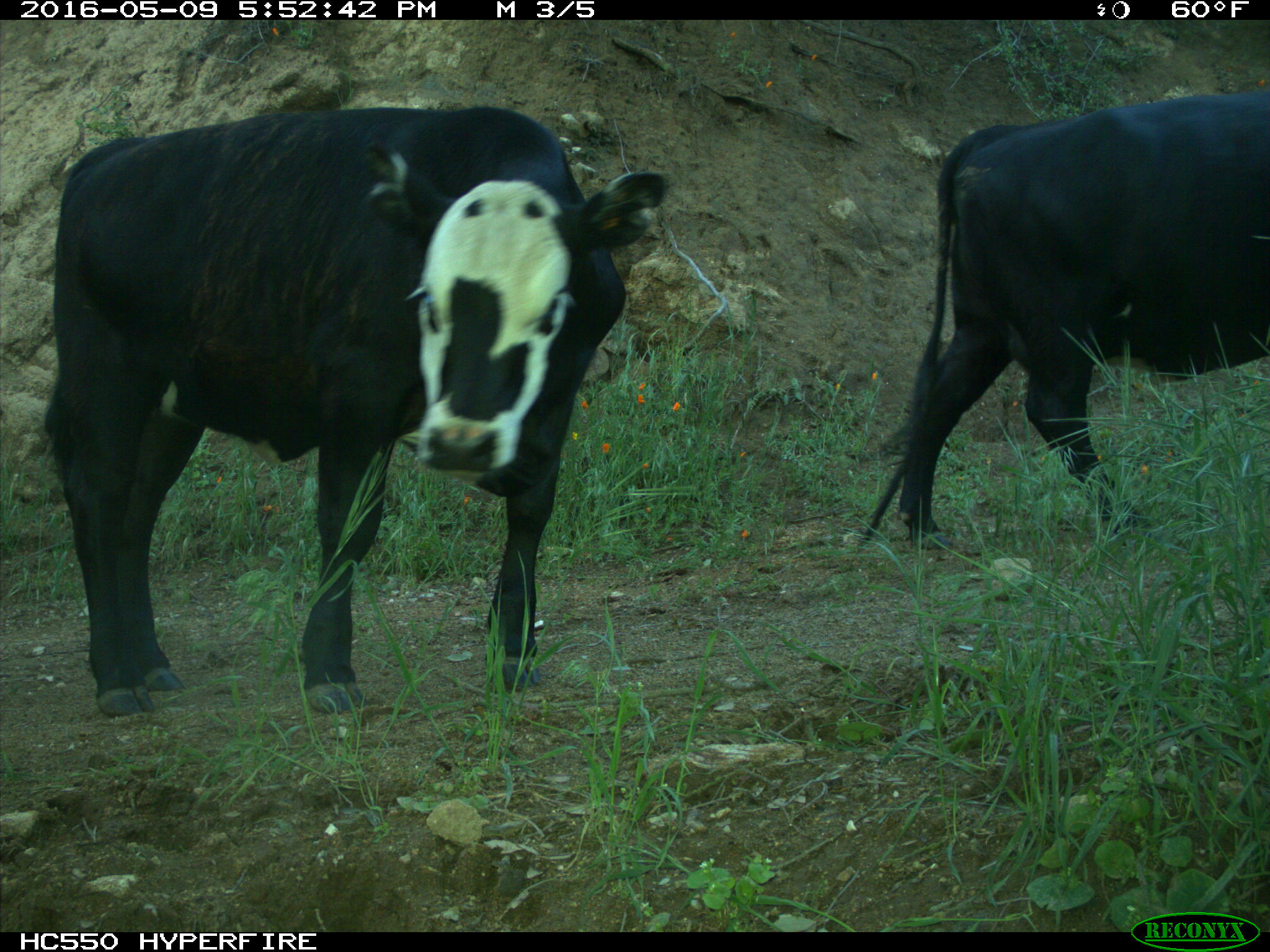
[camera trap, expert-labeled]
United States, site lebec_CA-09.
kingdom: Animalia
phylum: Chordata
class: Mammalia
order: Artiodactyla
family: Bovidae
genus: Bos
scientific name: Bos taurus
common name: domestic cow